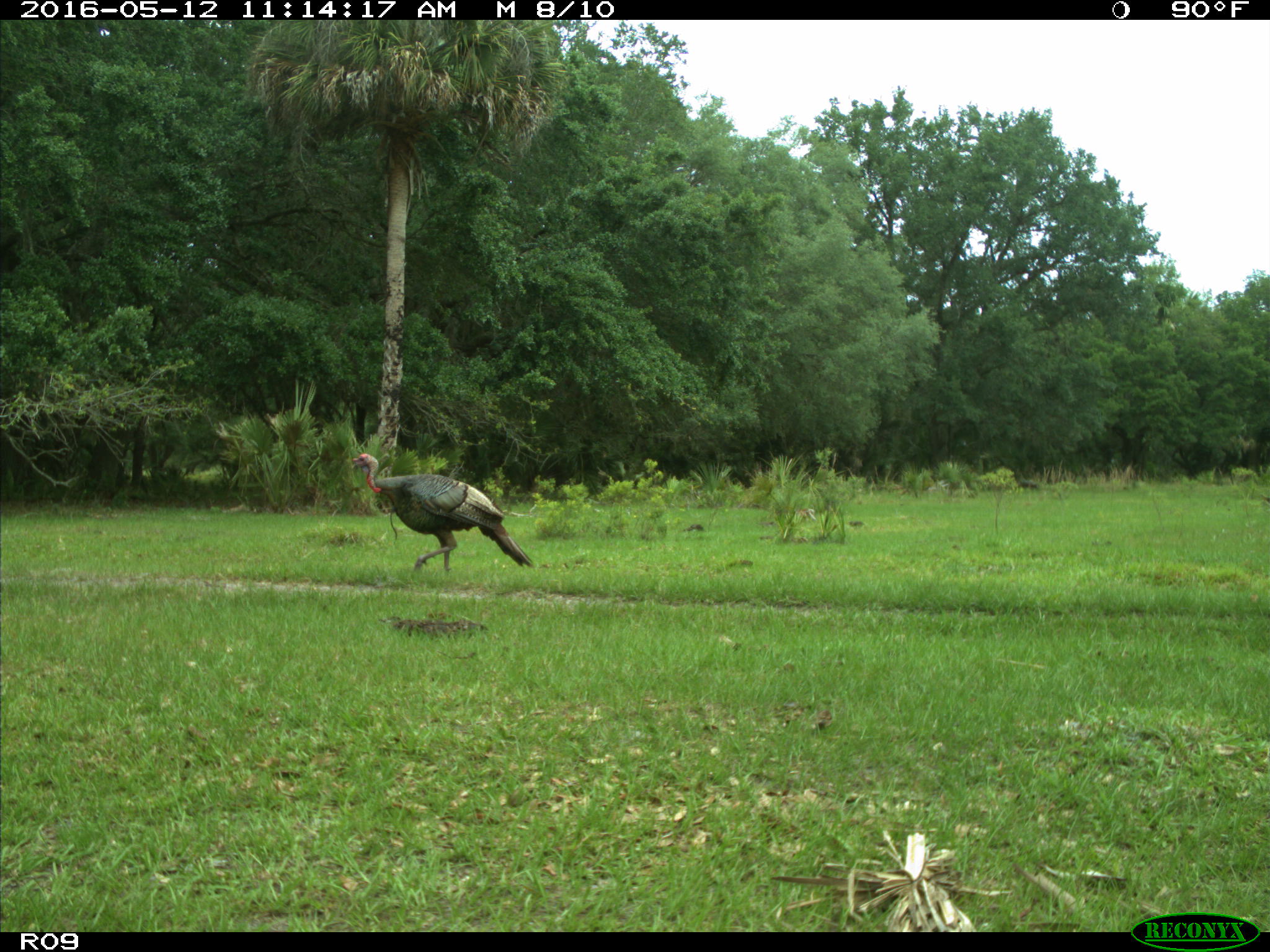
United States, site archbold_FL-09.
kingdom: Animalia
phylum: Chordata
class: Aves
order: Galliformes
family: Phasianidae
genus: Meleagris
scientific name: Meleagris gallopavo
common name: wild turkey